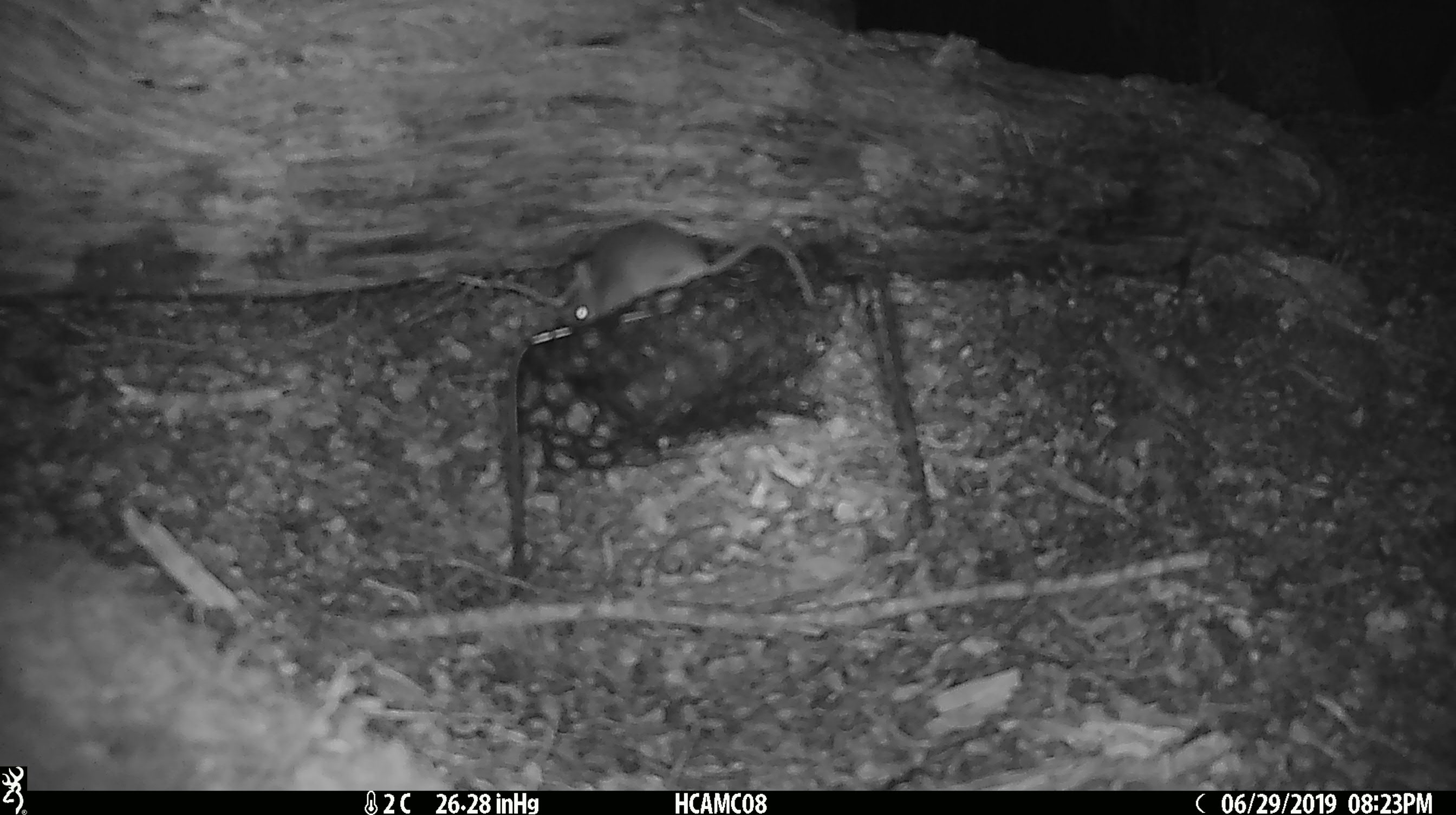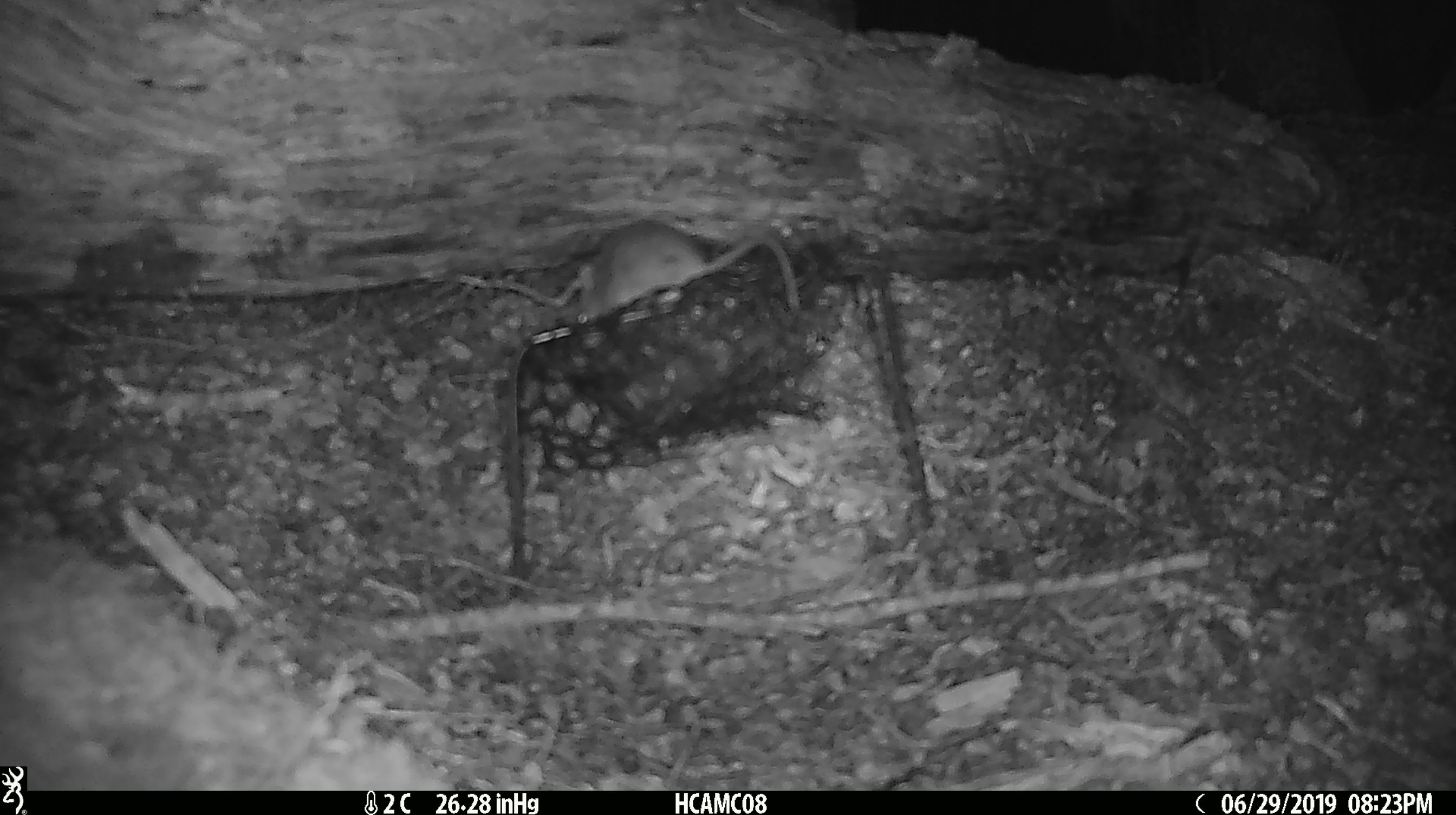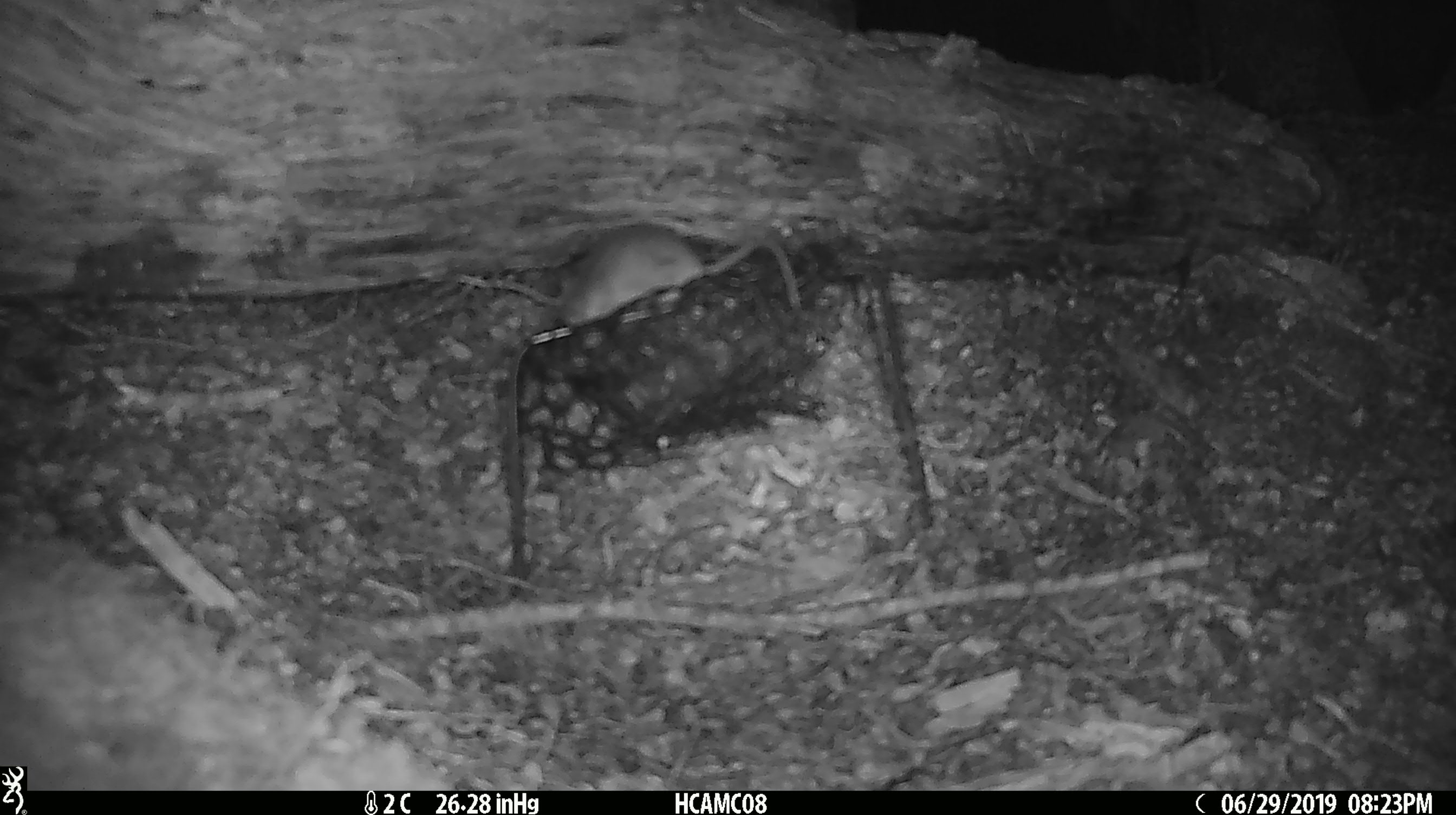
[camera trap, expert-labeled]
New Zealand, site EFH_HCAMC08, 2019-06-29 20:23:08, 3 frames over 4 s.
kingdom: Animalia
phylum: Chordata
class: Mammalia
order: Rodentia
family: Muridae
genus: Mus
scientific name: Mus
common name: mouse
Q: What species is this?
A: Mouse (Mus).